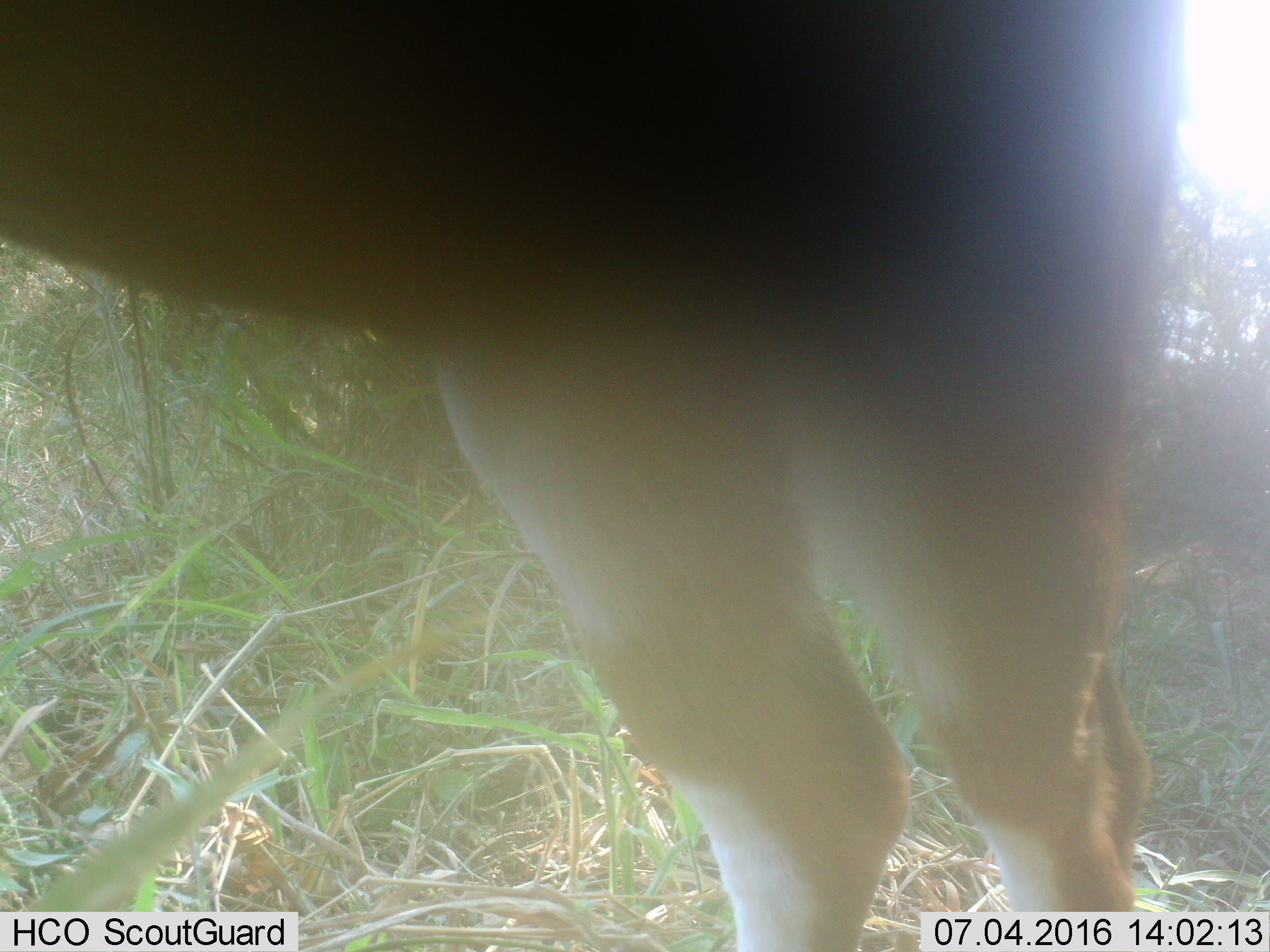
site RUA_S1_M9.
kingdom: Animalia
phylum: Chordata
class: Mammalia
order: Artiodactyla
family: Bovidae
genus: Aepyceros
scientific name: Aepyceros melampus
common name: impala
Impala (Aepyceros melampus), count 1. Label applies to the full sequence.